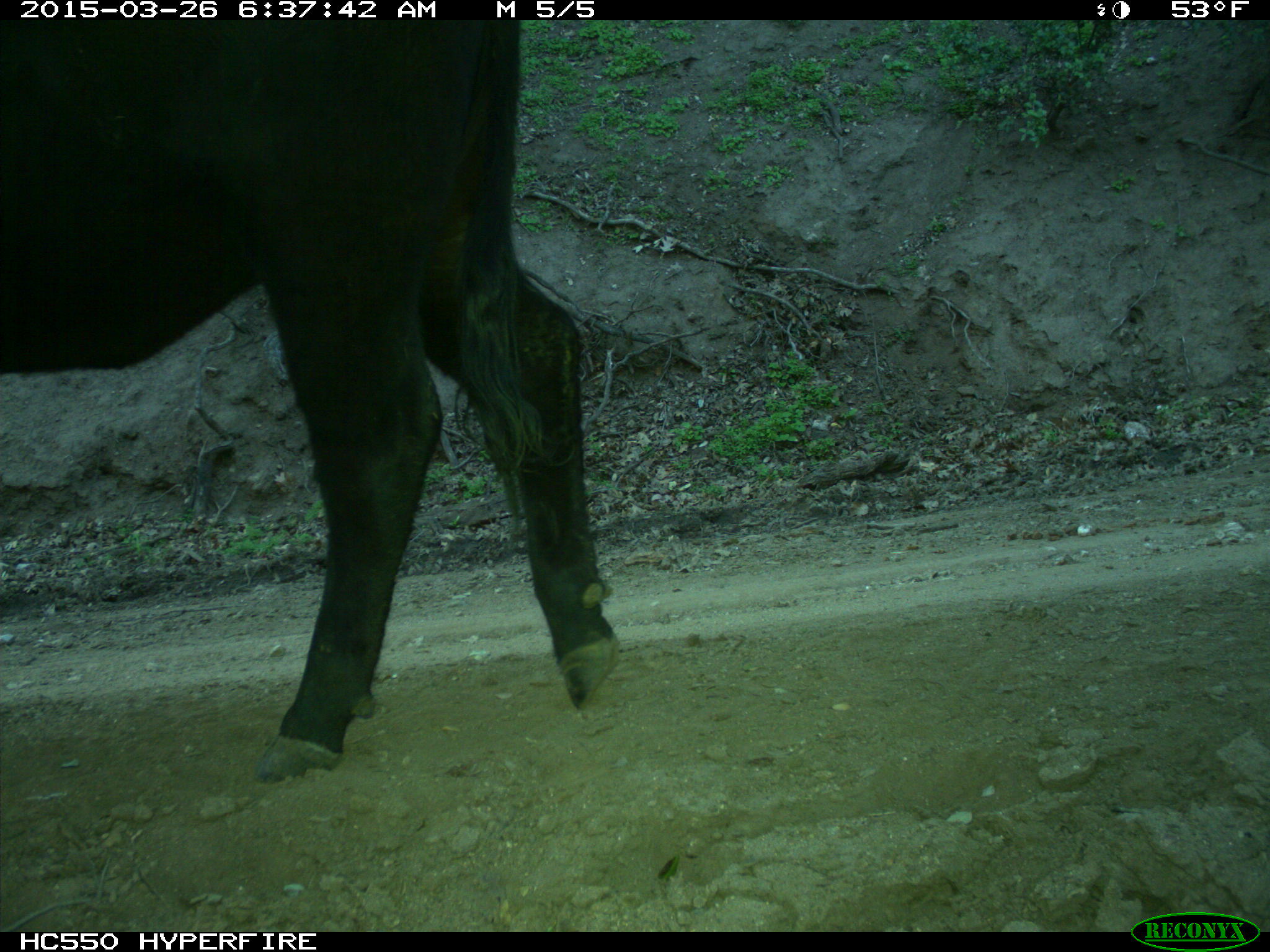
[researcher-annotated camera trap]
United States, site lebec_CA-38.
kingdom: Animalia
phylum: Chordata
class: Mammalia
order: Artiodactyla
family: Bovidae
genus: Bos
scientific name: Bos taurus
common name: domestic cow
Bos taurus (domestic cow).